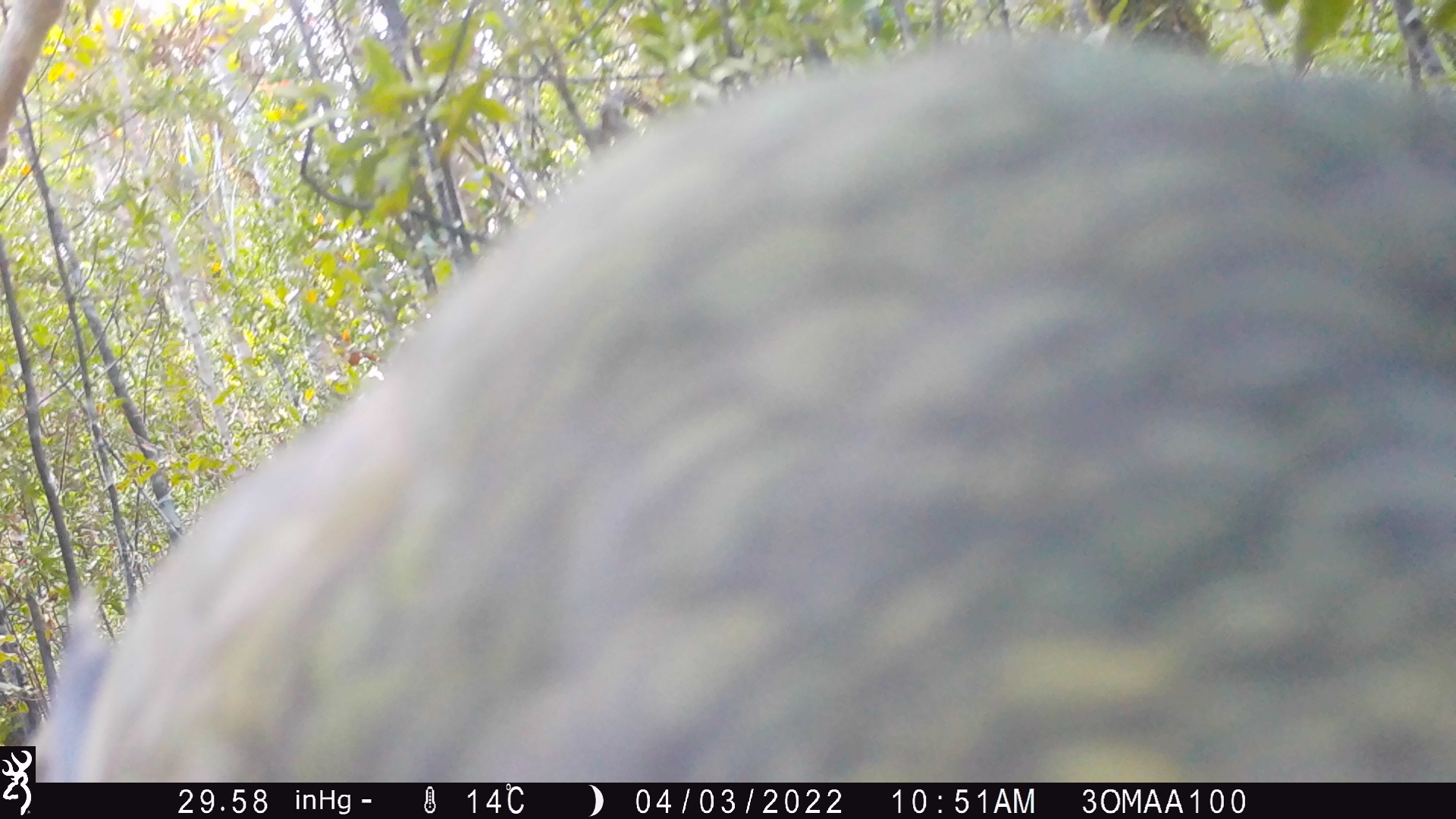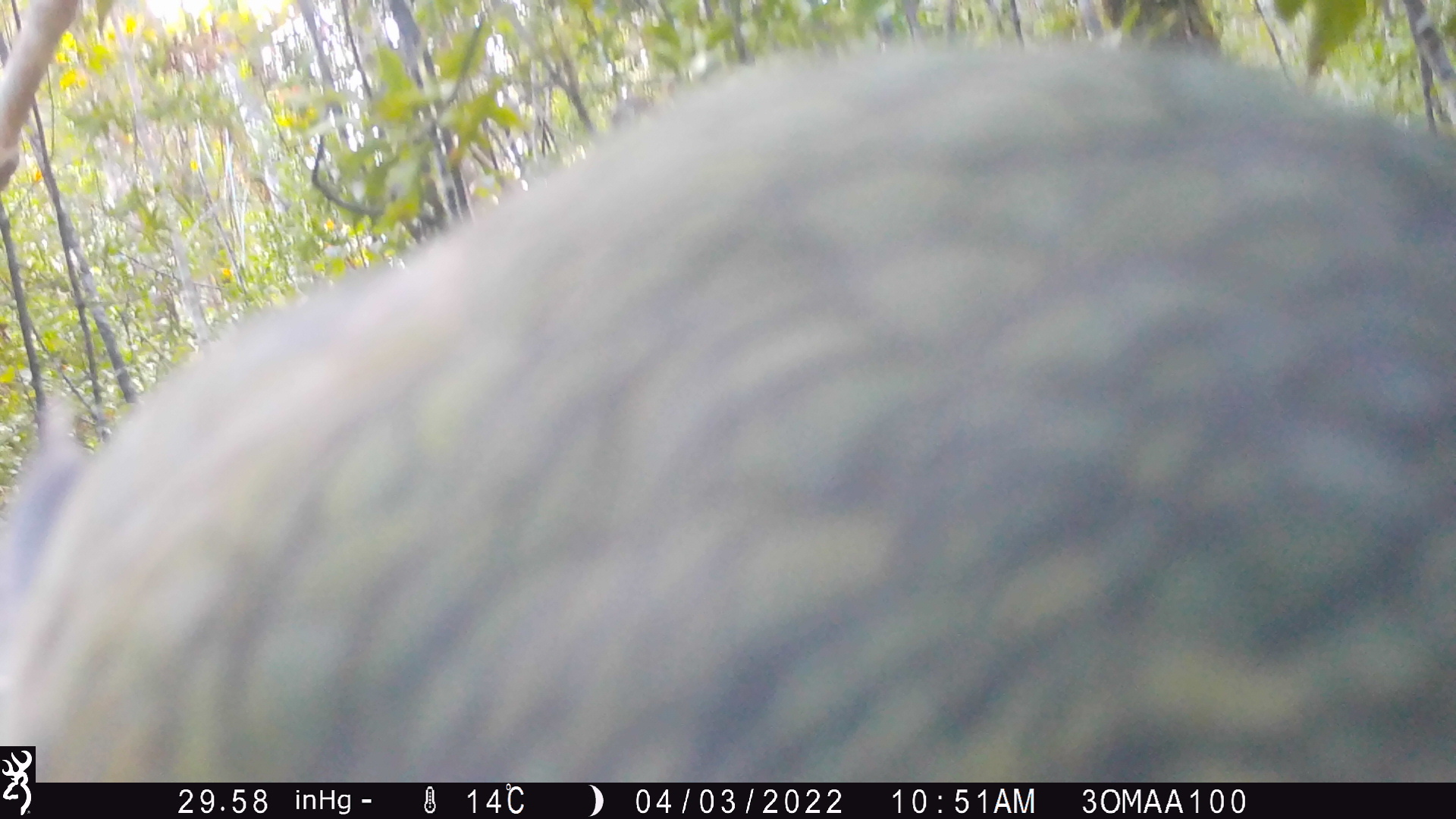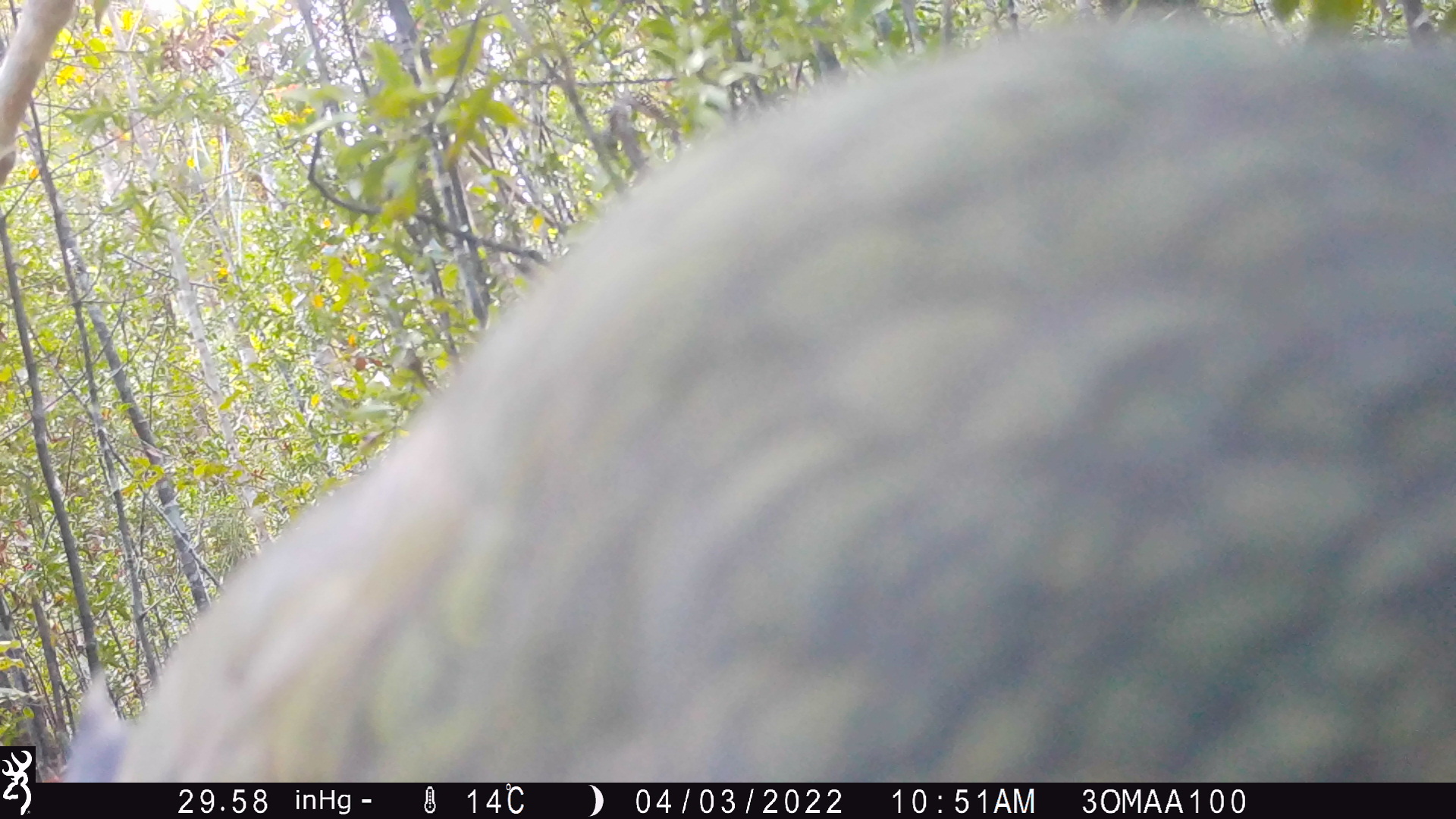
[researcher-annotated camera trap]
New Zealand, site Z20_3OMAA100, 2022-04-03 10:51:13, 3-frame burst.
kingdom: Animalia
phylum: Chordata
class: Aves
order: Psittaciformes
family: Strigopidae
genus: Nestor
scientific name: Nestor notabilis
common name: kea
Kea (Nestor notabilis).